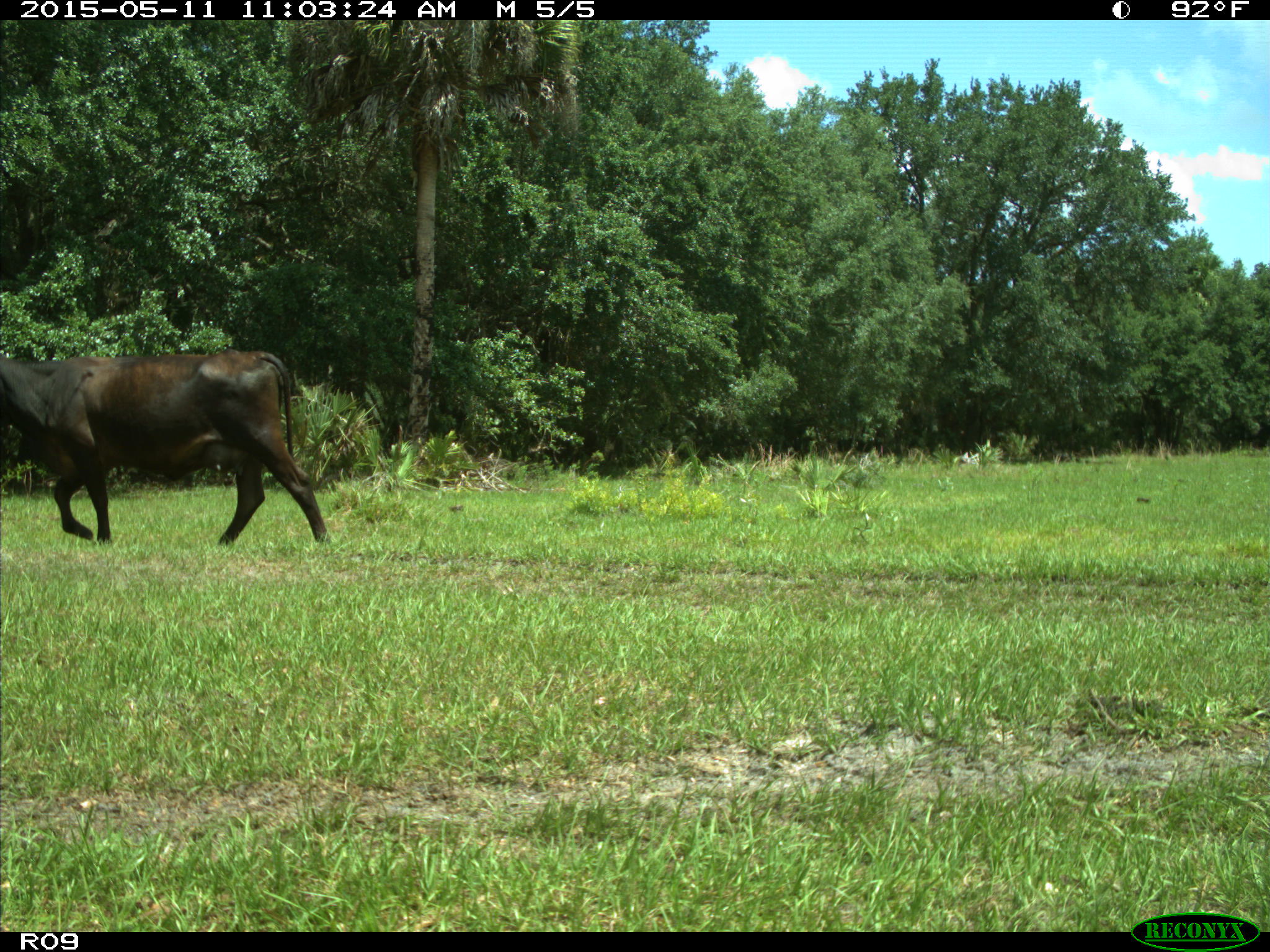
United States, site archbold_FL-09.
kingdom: Animalia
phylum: Chordata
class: Mammalia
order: Artiodactyla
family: Bovidae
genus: Bos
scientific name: Bos taurus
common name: domestic cow